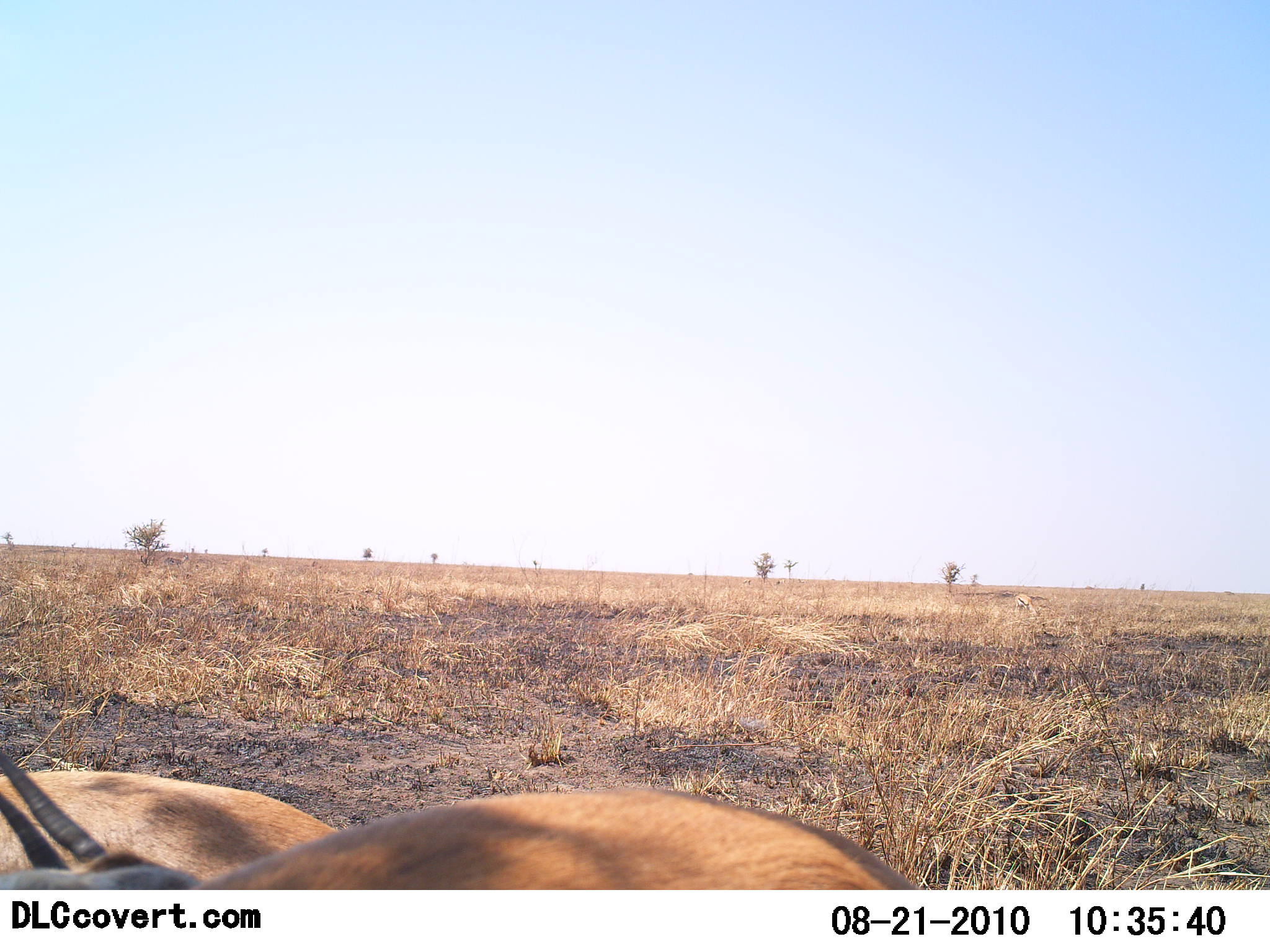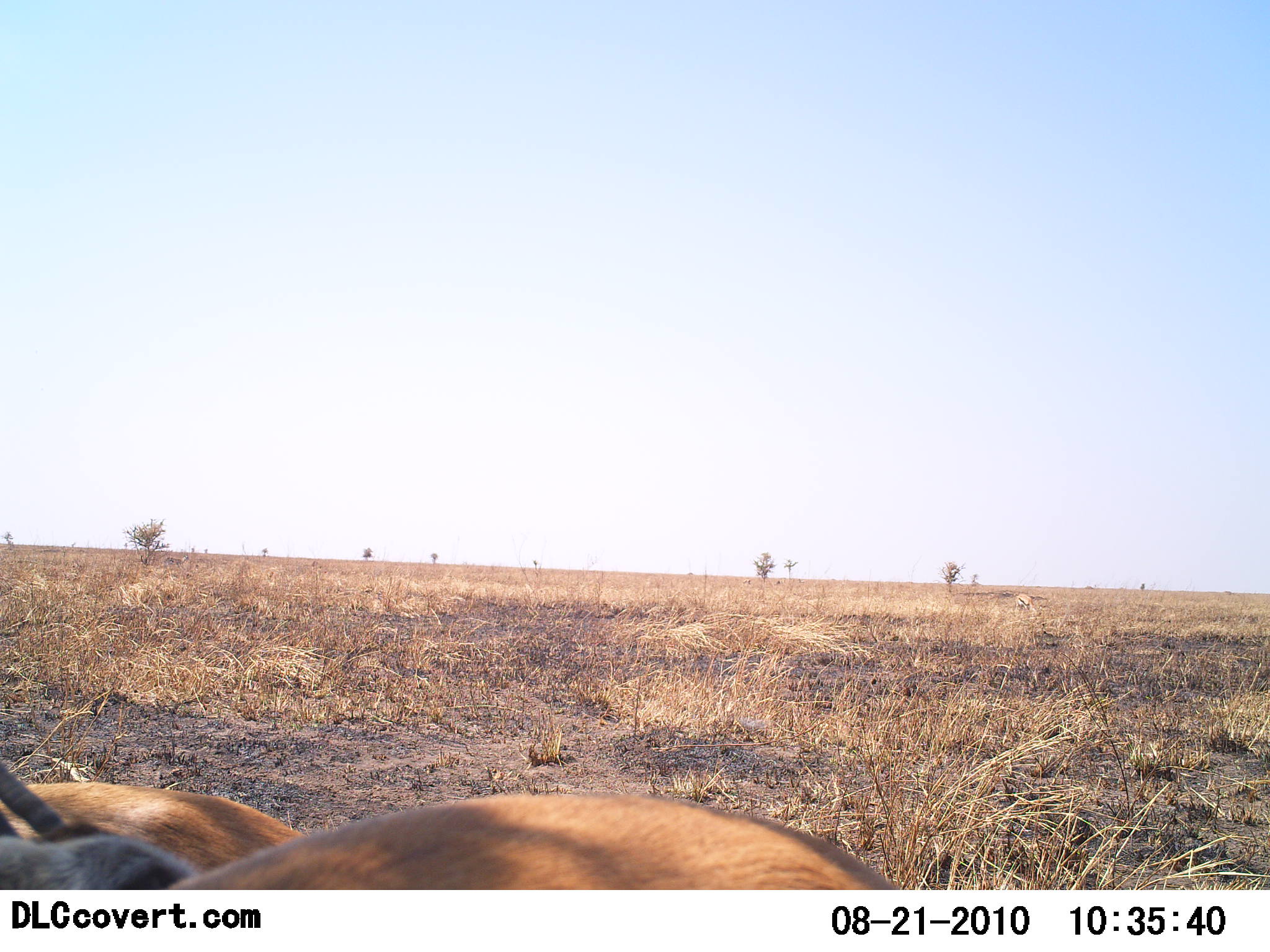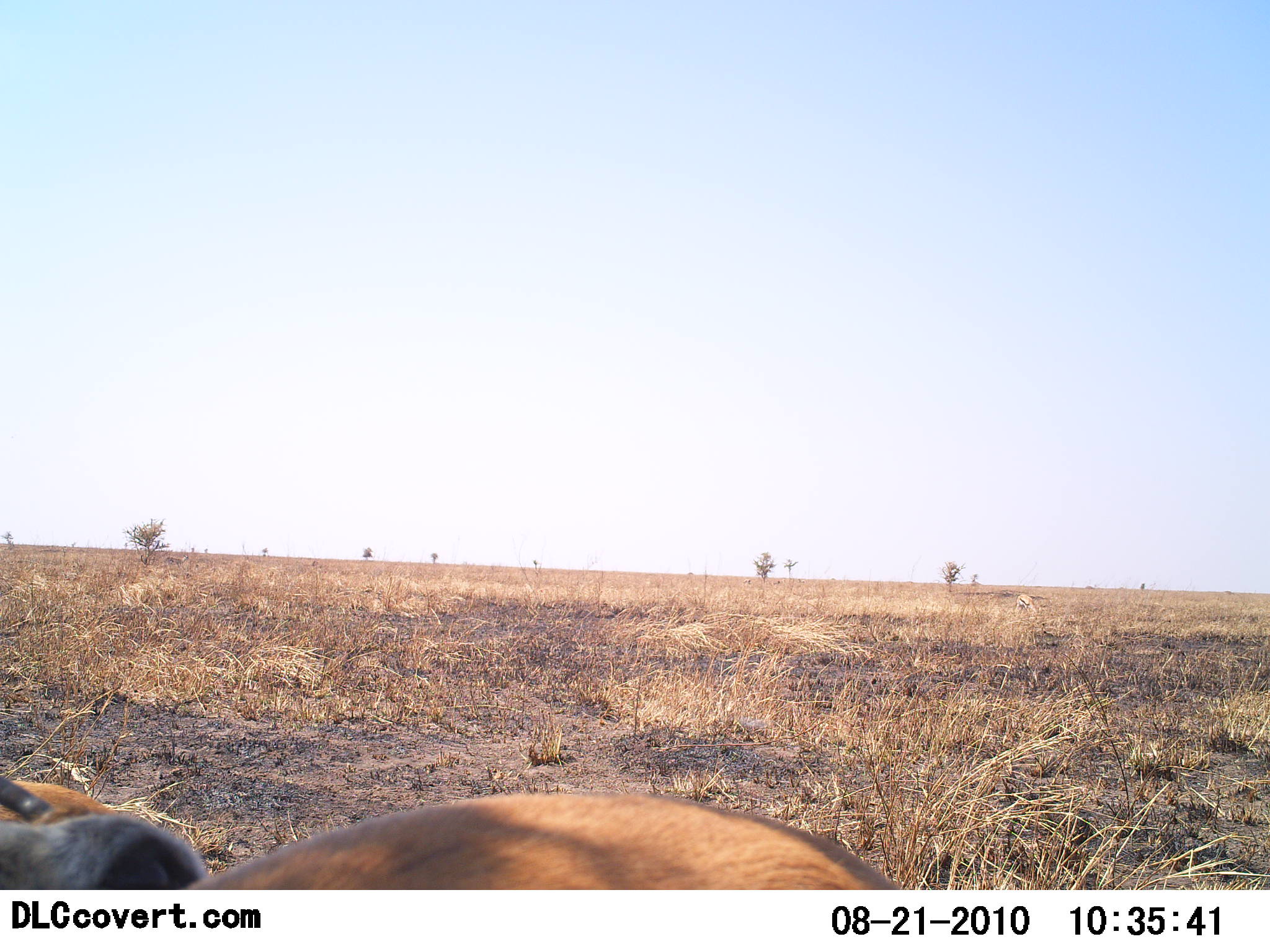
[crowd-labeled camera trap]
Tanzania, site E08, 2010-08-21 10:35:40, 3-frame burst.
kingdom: Animalia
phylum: Chordata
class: Mammalia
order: Artiodactyla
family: Bovidae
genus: Nanger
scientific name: Nanger granti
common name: grant's gazelle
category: gazellegrants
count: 2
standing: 27%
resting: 55%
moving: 9%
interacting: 9%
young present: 0%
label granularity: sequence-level